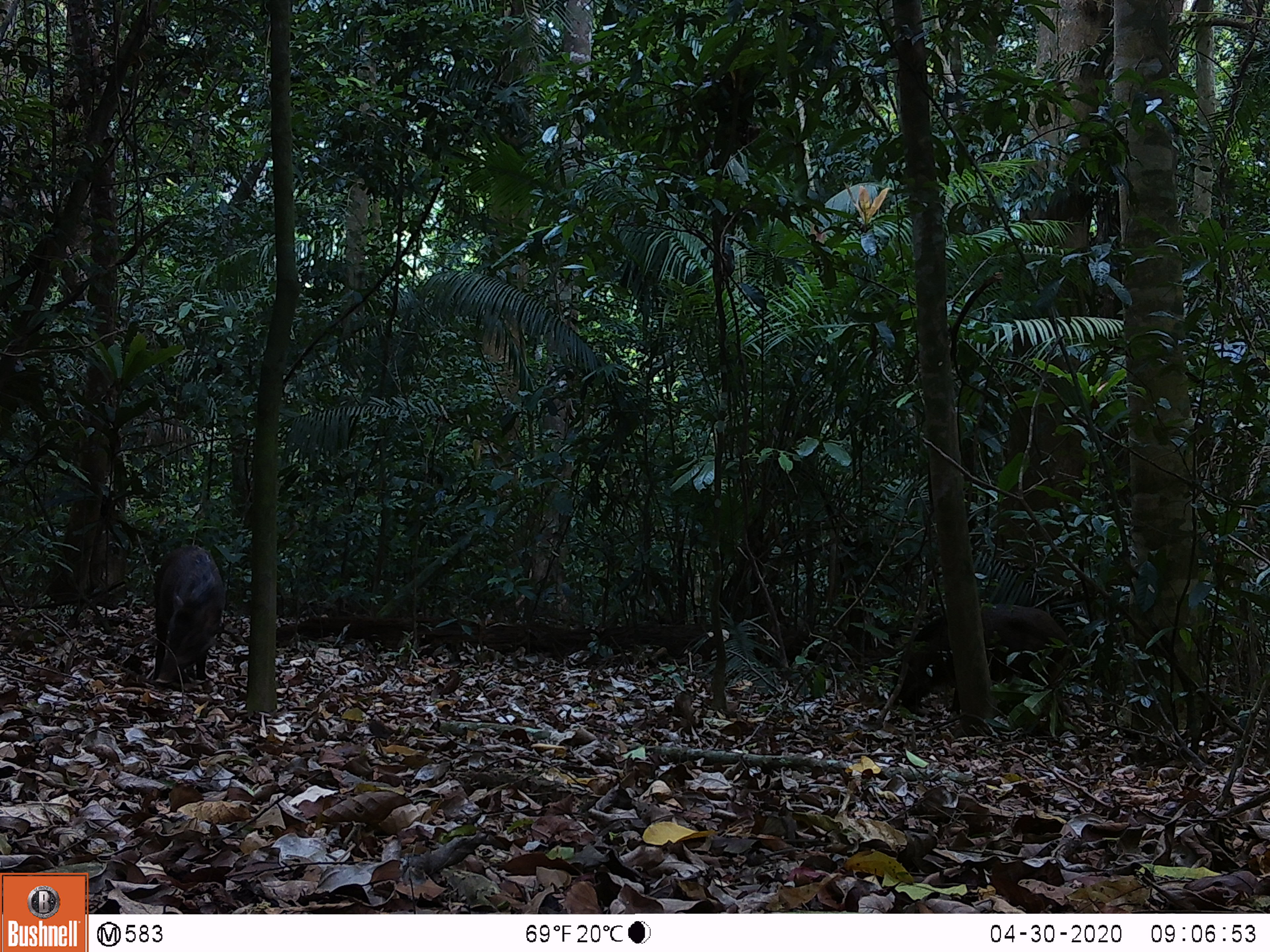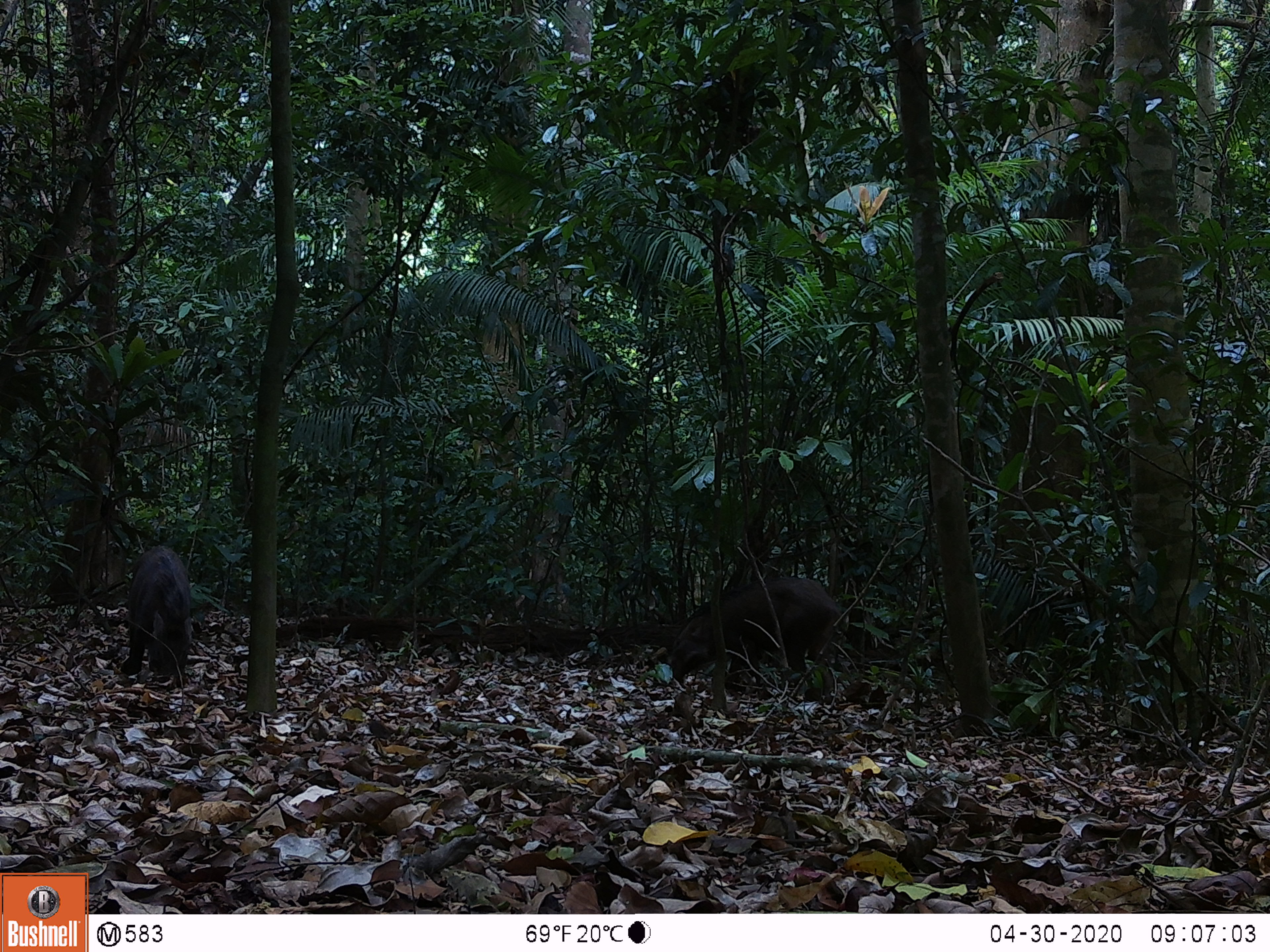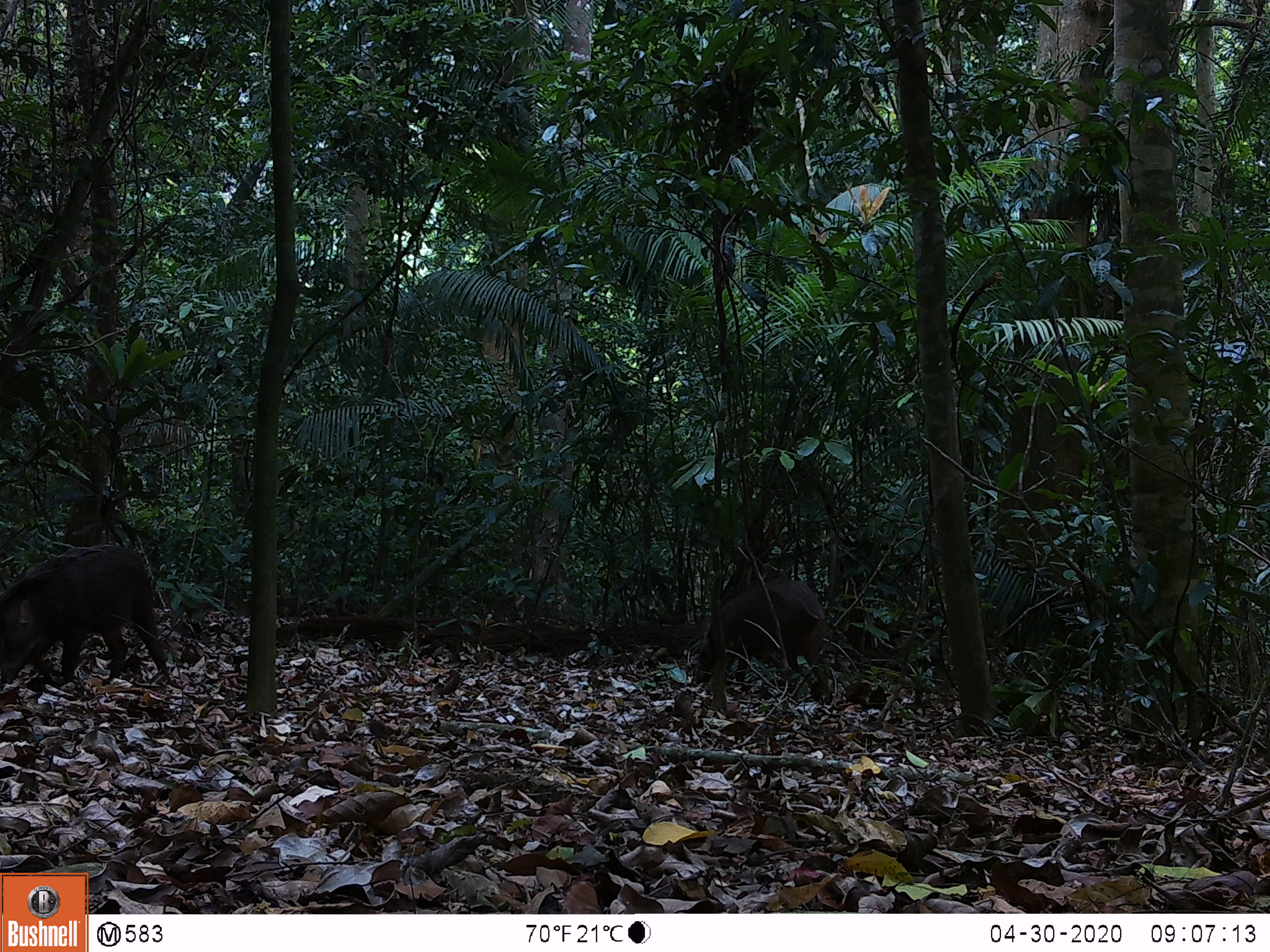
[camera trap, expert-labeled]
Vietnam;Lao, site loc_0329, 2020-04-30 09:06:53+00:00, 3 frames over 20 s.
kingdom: Animalia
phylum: Chordata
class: Mammalia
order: Artiodactyla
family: Suidae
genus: Sus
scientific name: Sus scrofa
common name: eurasian wild pig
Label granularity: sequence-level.